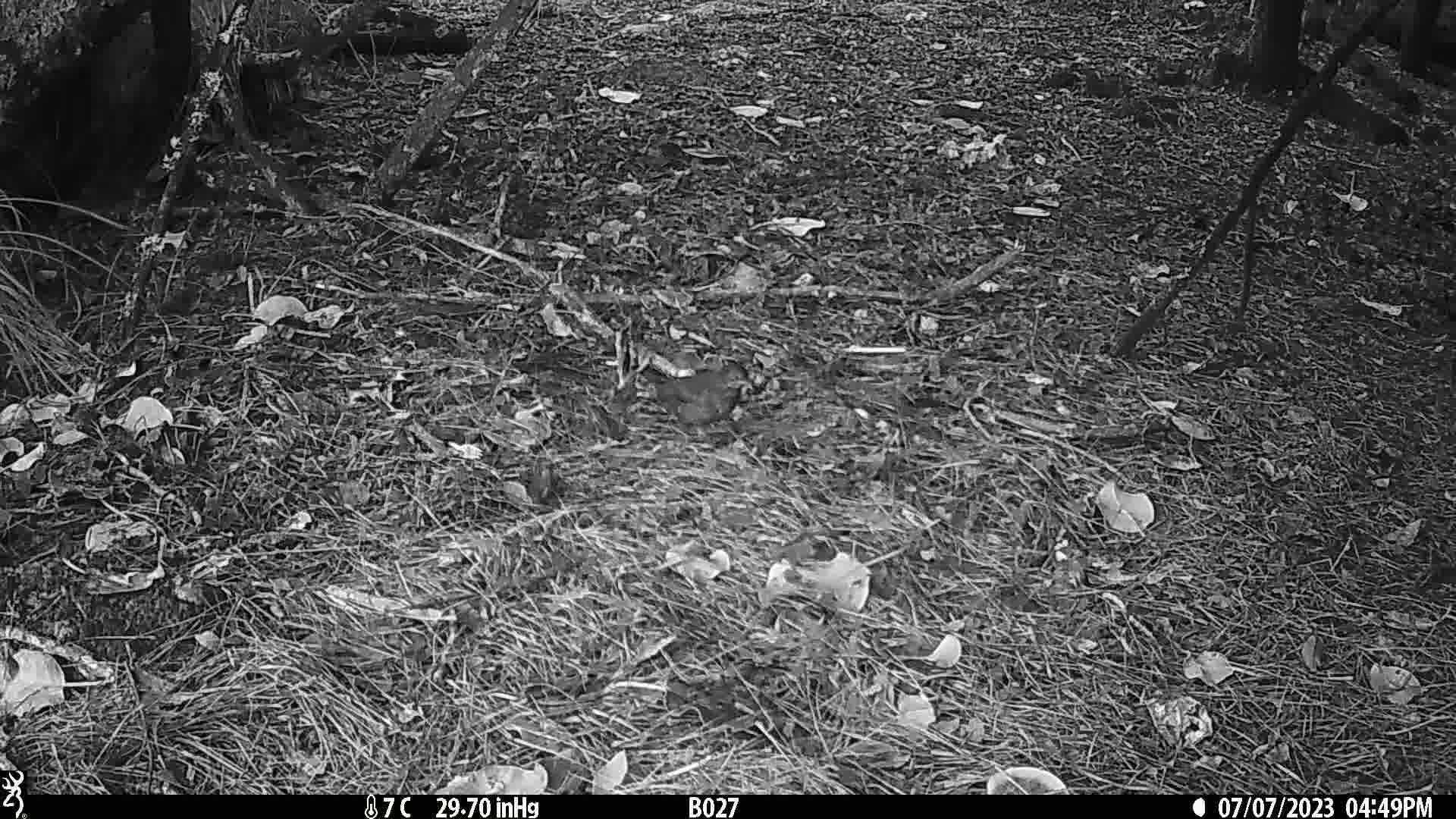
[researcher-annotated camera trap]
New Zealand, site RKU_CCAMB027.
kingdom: Animalia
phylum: Chordata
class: Aves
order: Passeriformes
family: Turdidae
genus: Turdus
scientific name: Turdus merula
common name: eurasian blackbird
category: blackbird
Blackbird (eurasian blackbird) (Turdus merula).